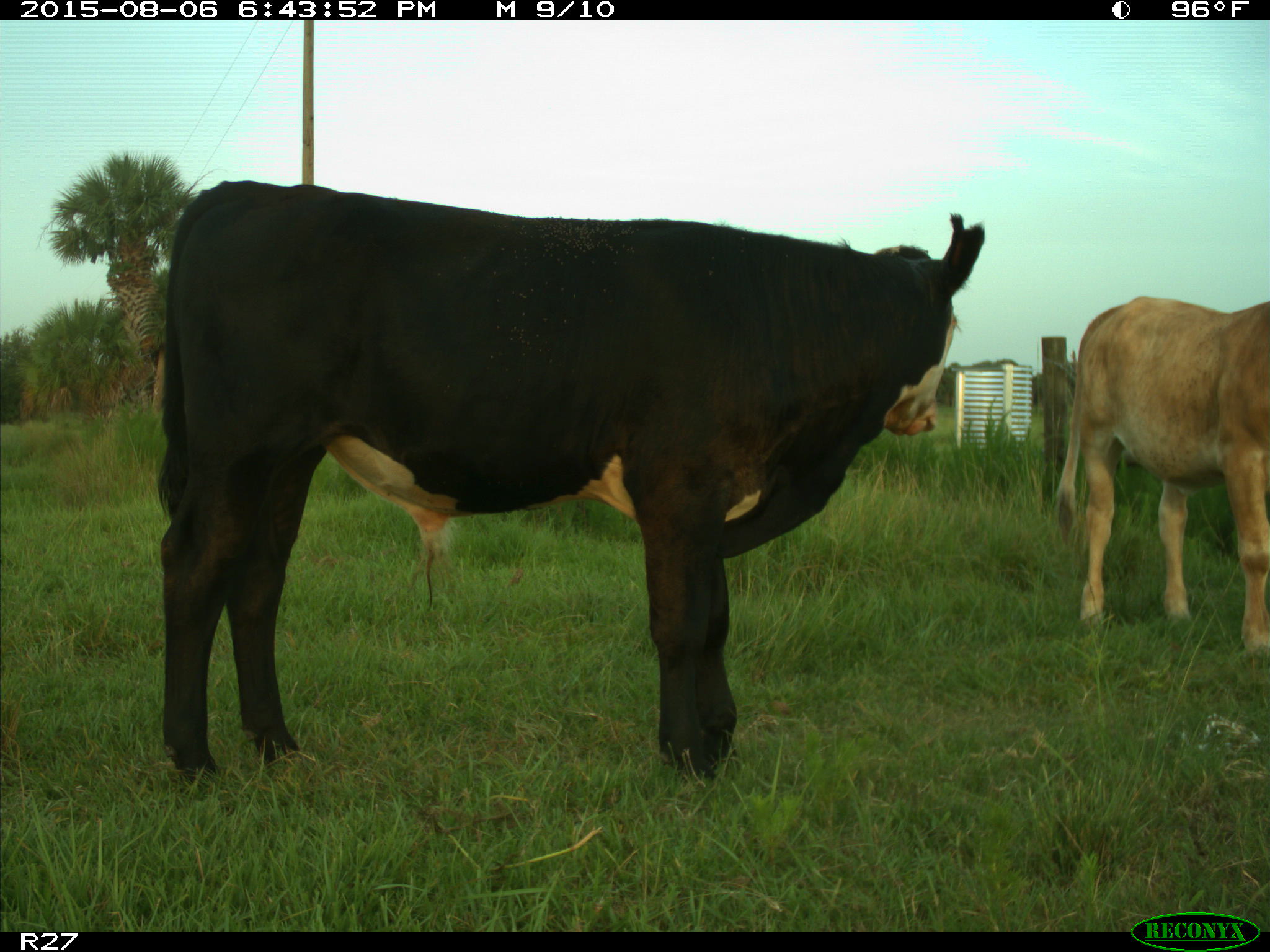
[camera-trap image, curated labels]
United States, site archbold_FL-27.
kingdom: Animalia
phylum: Chordata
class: Mammalia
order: Artiodactyla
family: Bovidae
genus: Bos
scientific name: Bos taurus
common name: domestic cow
Bos taurus (domestic cow).